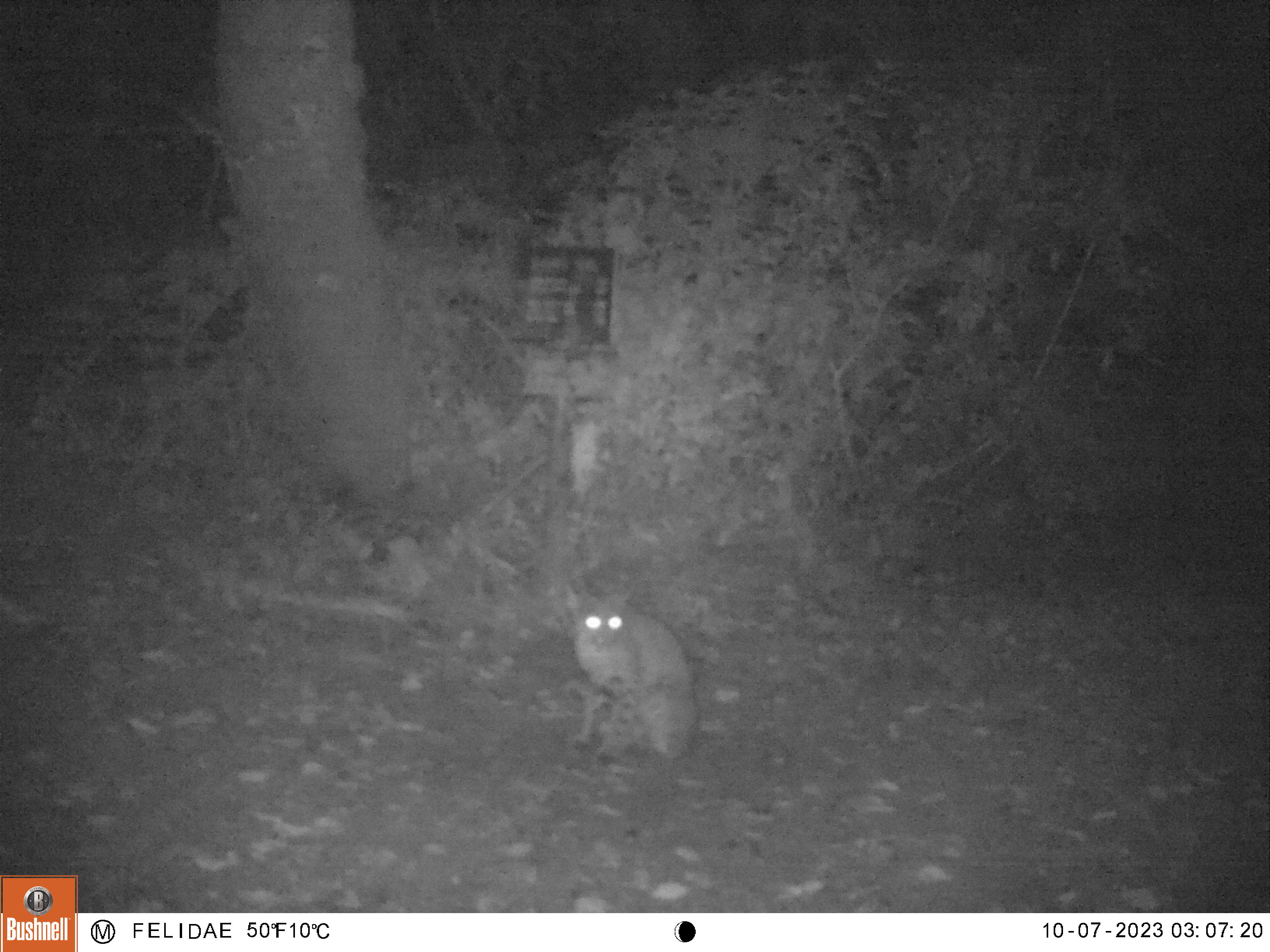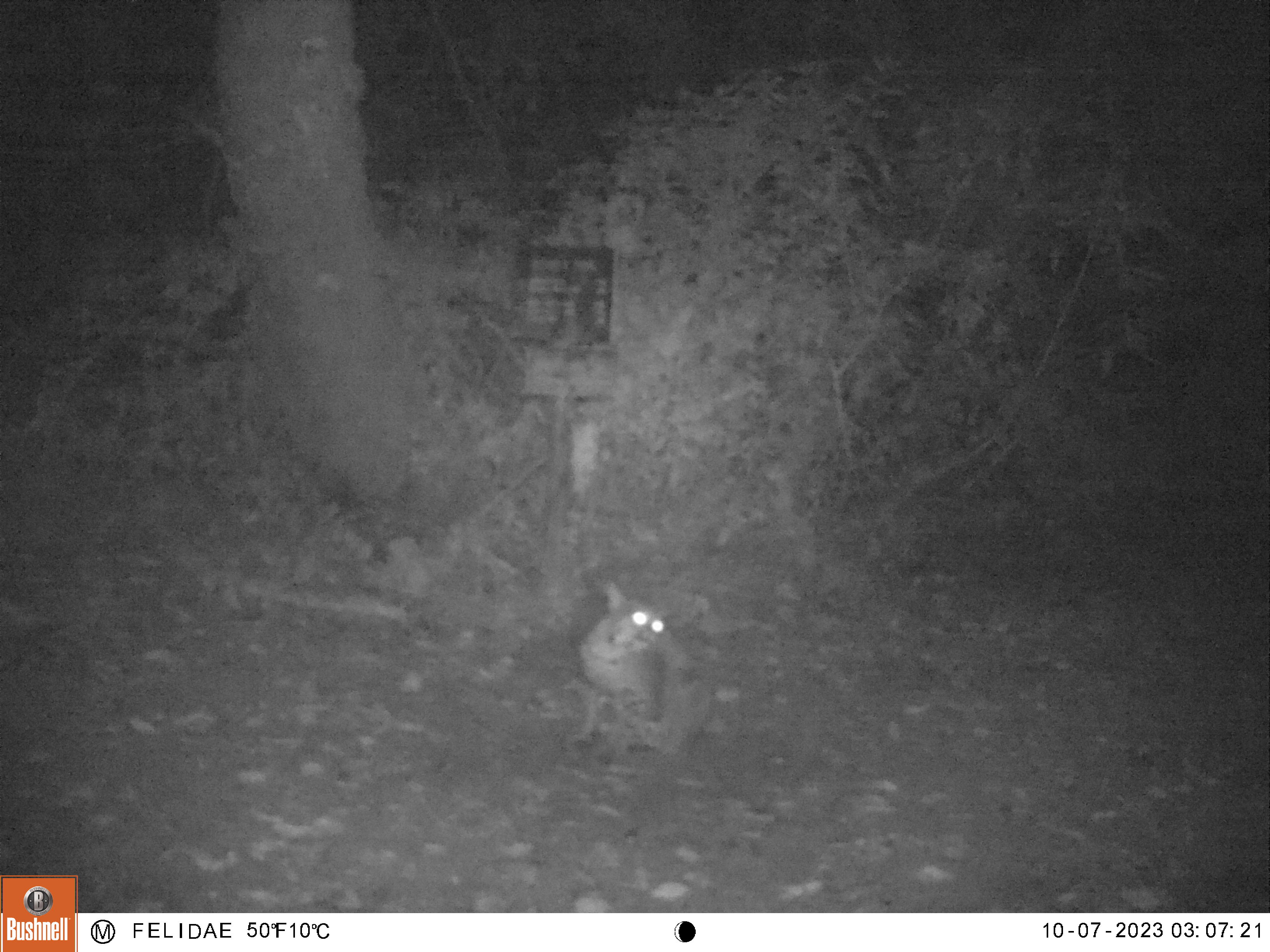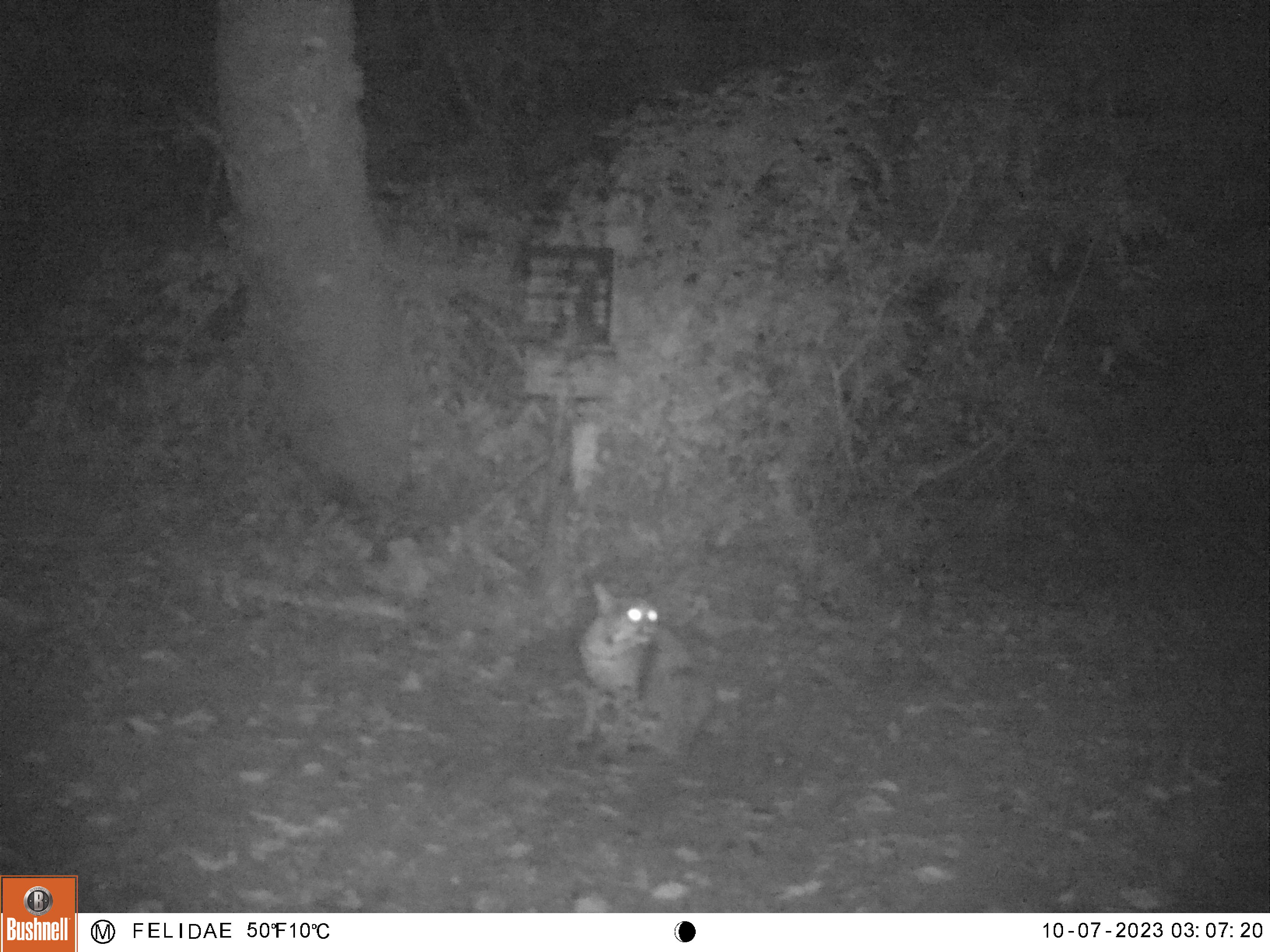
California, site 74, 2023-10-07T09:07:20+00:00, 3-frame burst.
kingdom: Animalia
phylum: Chordata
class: Mammalia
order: Carnivora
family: Felidae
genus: Lynx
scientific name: Lynx rufus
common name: bobcat